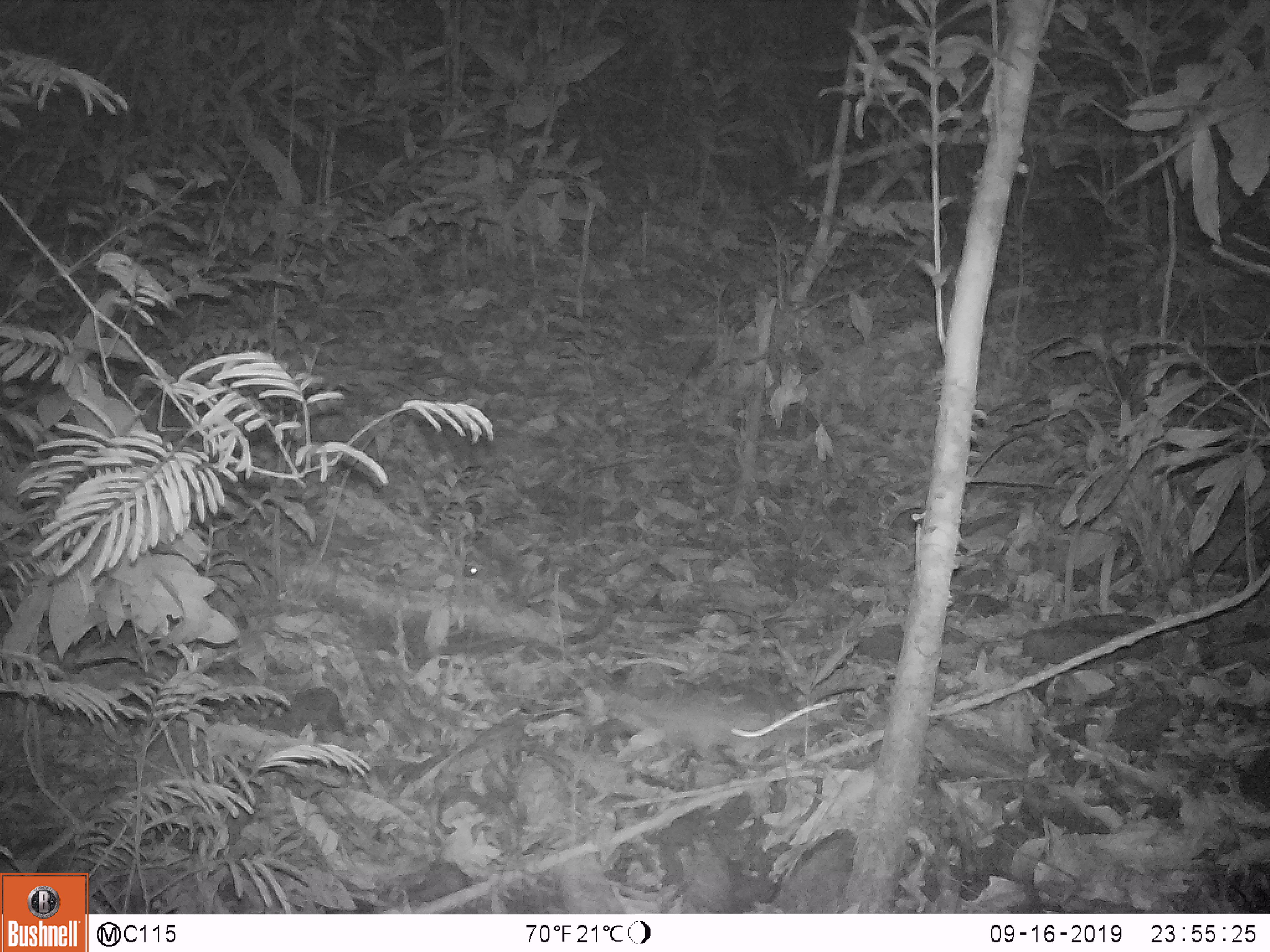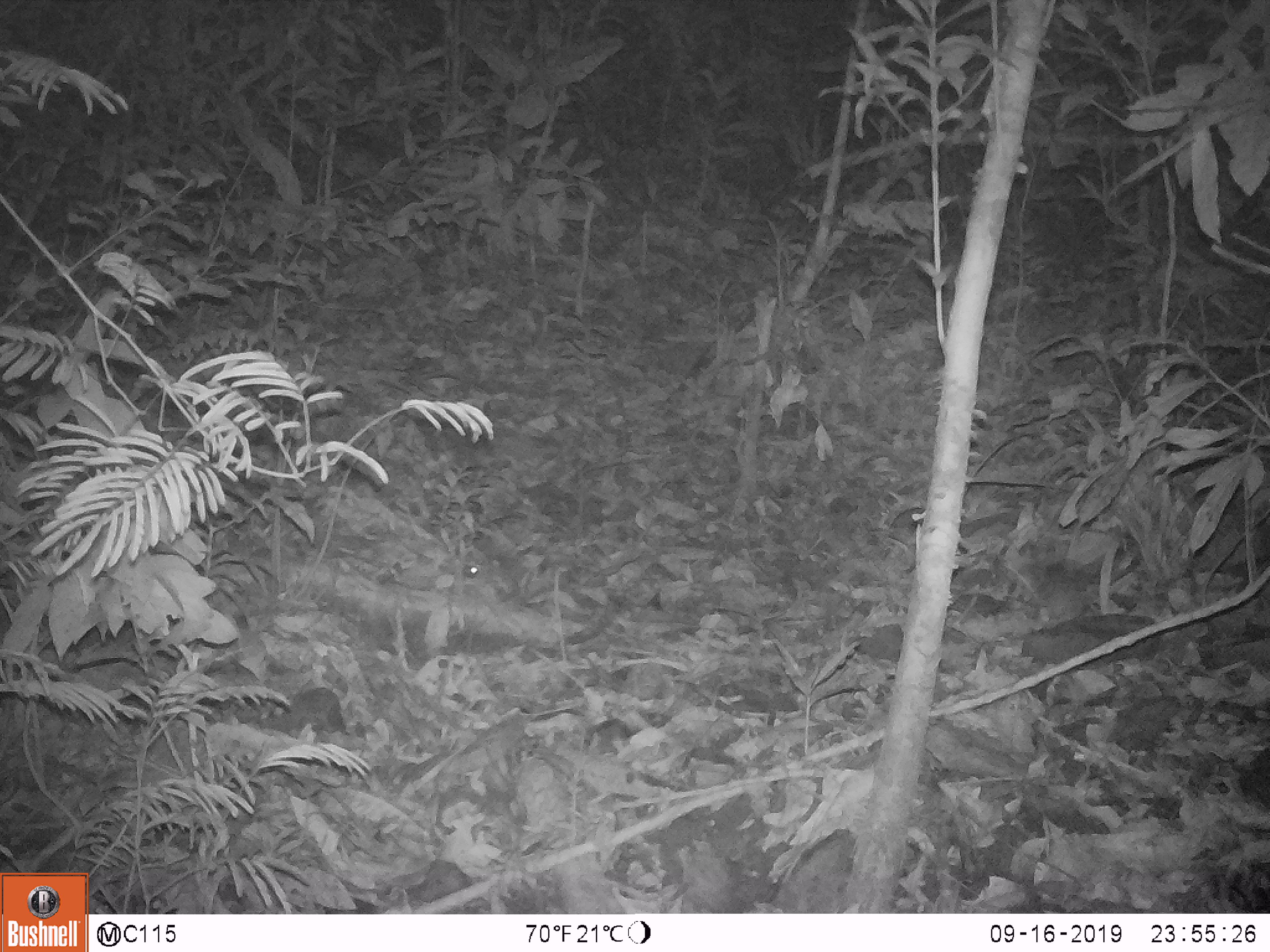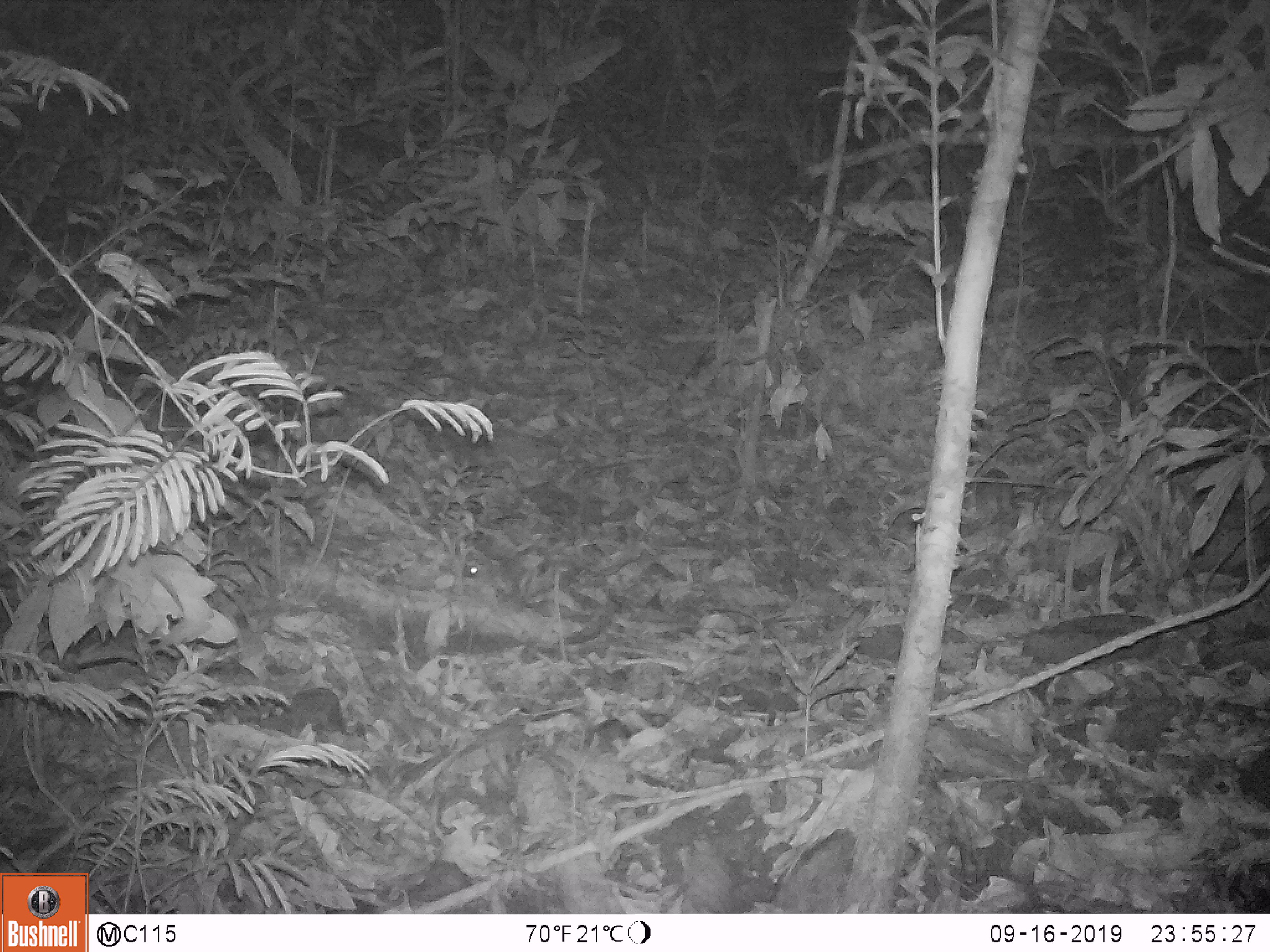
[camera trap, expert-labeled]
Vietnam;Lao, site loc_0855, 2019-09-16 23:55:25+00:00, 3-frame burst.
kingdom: Animalia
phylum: Chordata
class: Mammalia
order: Rodentia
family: Muridae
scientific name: Muridae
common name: old-world mice and rats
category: unidentified murid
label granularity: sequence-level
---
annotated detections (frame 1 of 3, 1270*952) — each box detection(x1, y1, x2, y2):
unidentified murid: detection(614, 688, 838, 759); detection(464, 565, 480, 578)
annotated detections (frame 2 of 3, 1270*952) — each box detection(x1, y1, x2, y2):
unidentified murid: detection(464, 566, 479, 578)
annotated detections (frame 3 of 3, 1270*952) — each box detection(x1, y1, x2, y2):
unidentified murid: detection(463, 566, 478, 577)